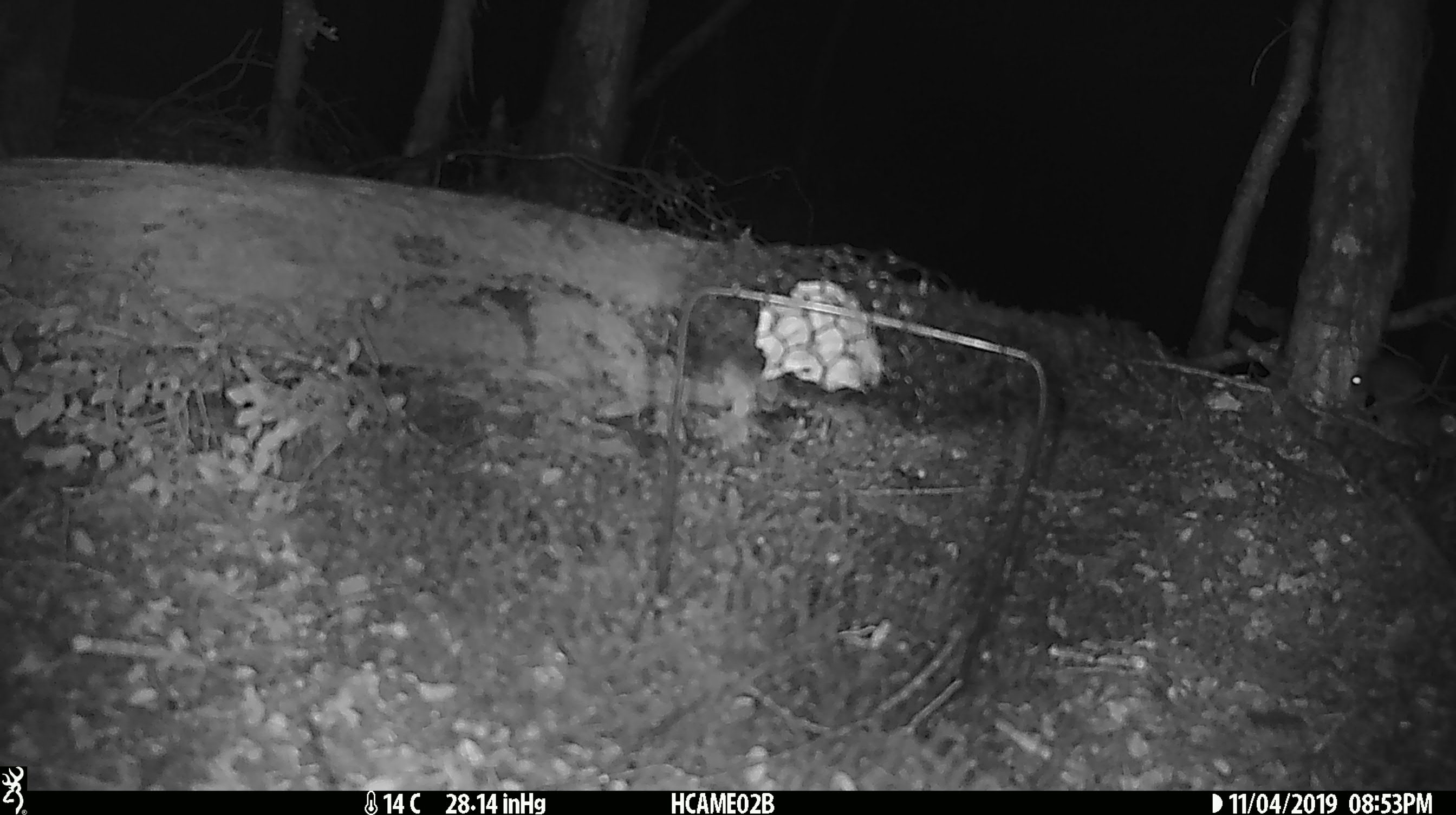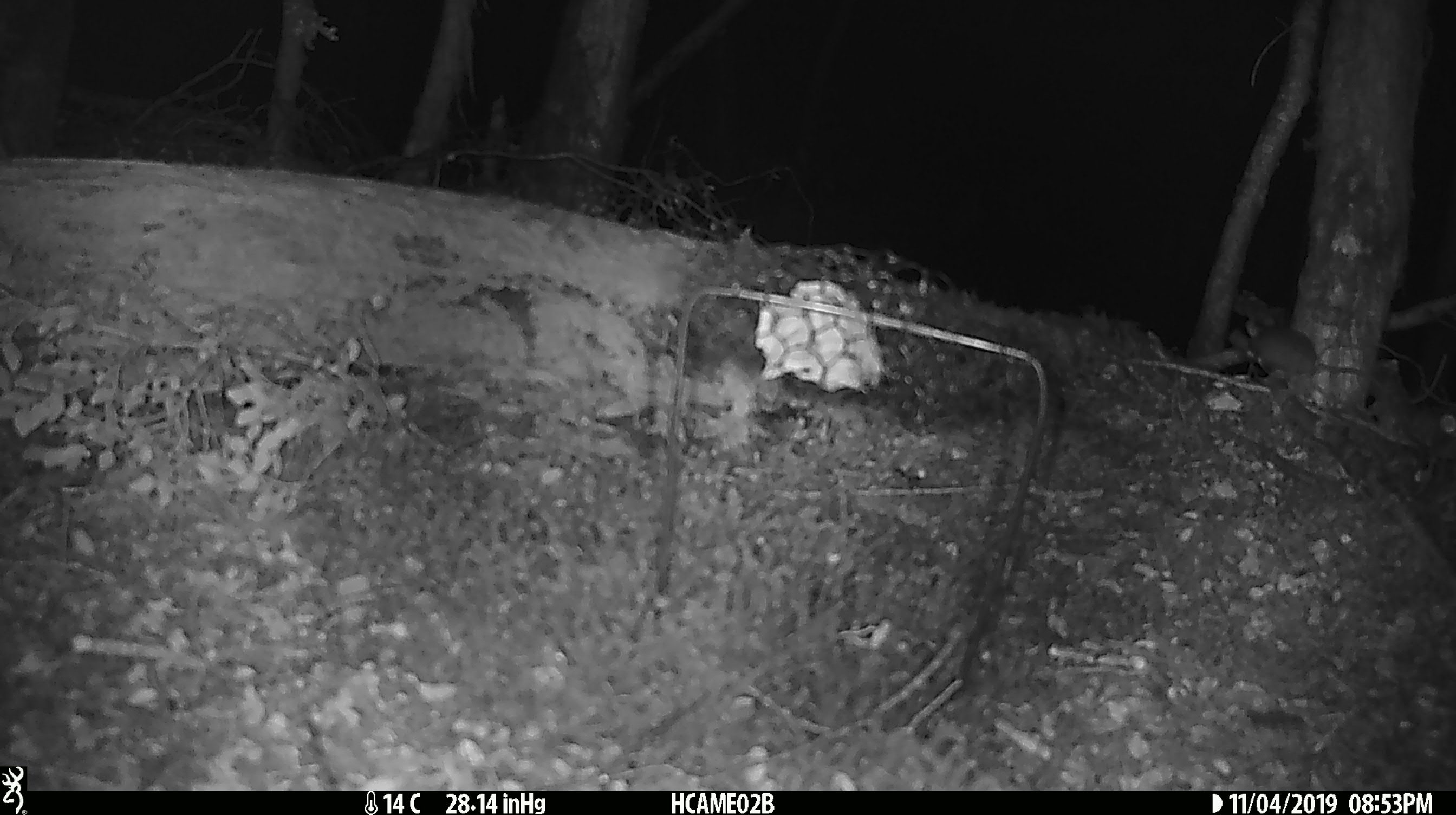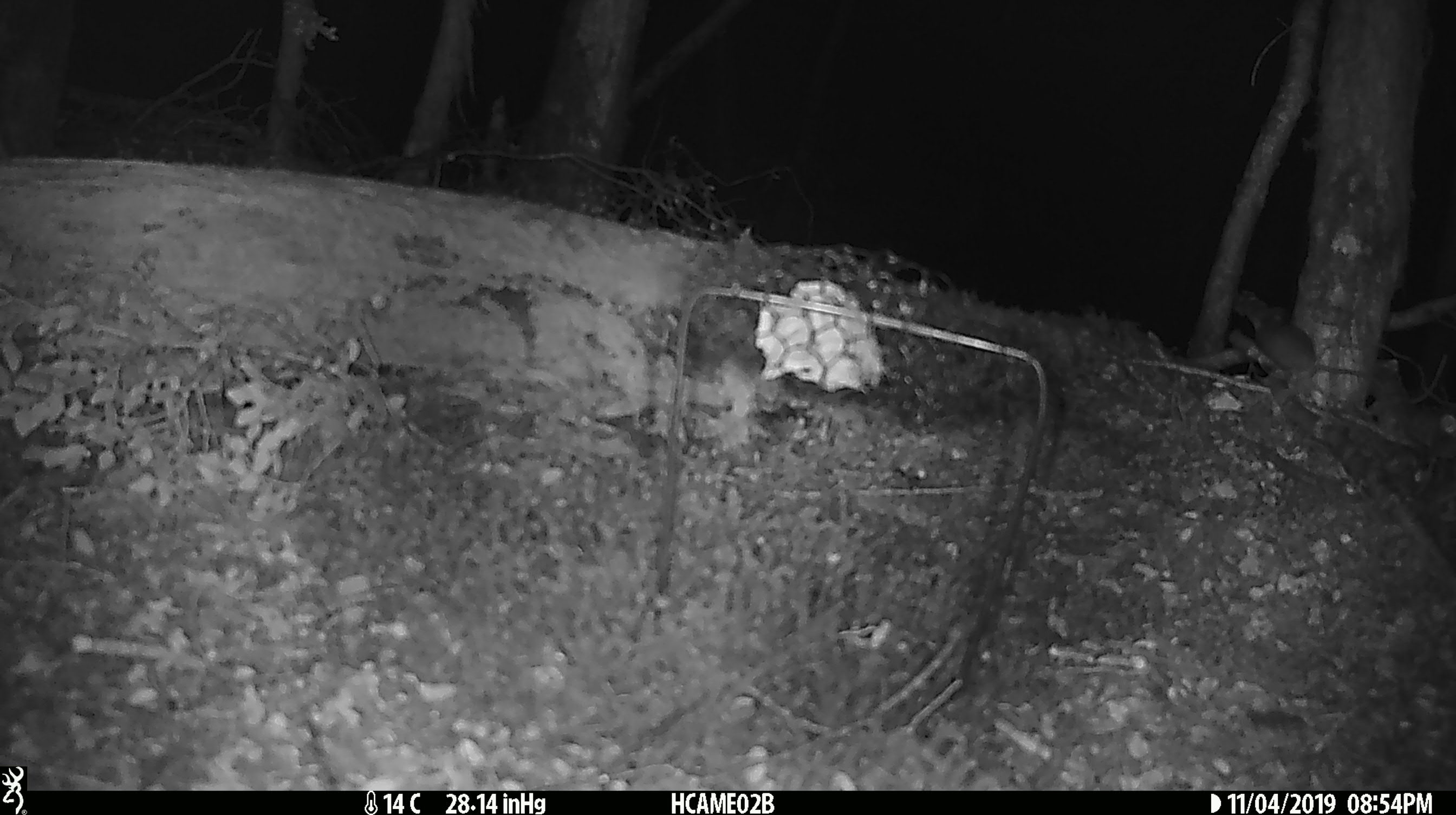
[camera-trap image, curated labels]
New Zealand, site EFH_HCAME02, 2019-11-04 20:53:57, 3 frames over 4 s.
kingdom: Animalia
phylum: Chordata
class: Mammalia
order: Rodentia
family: Muridae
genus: Mus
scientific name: Mus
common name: mouse